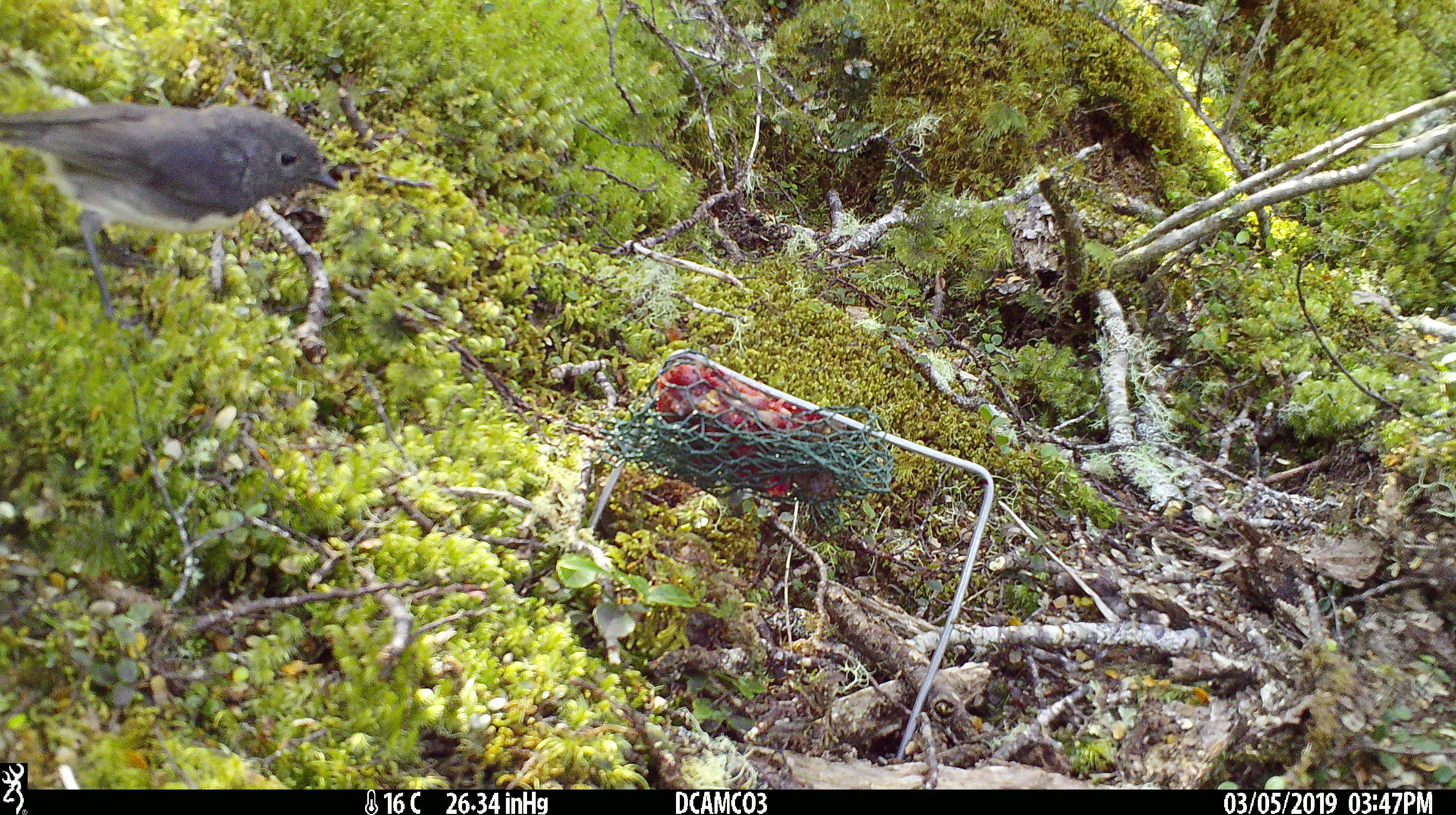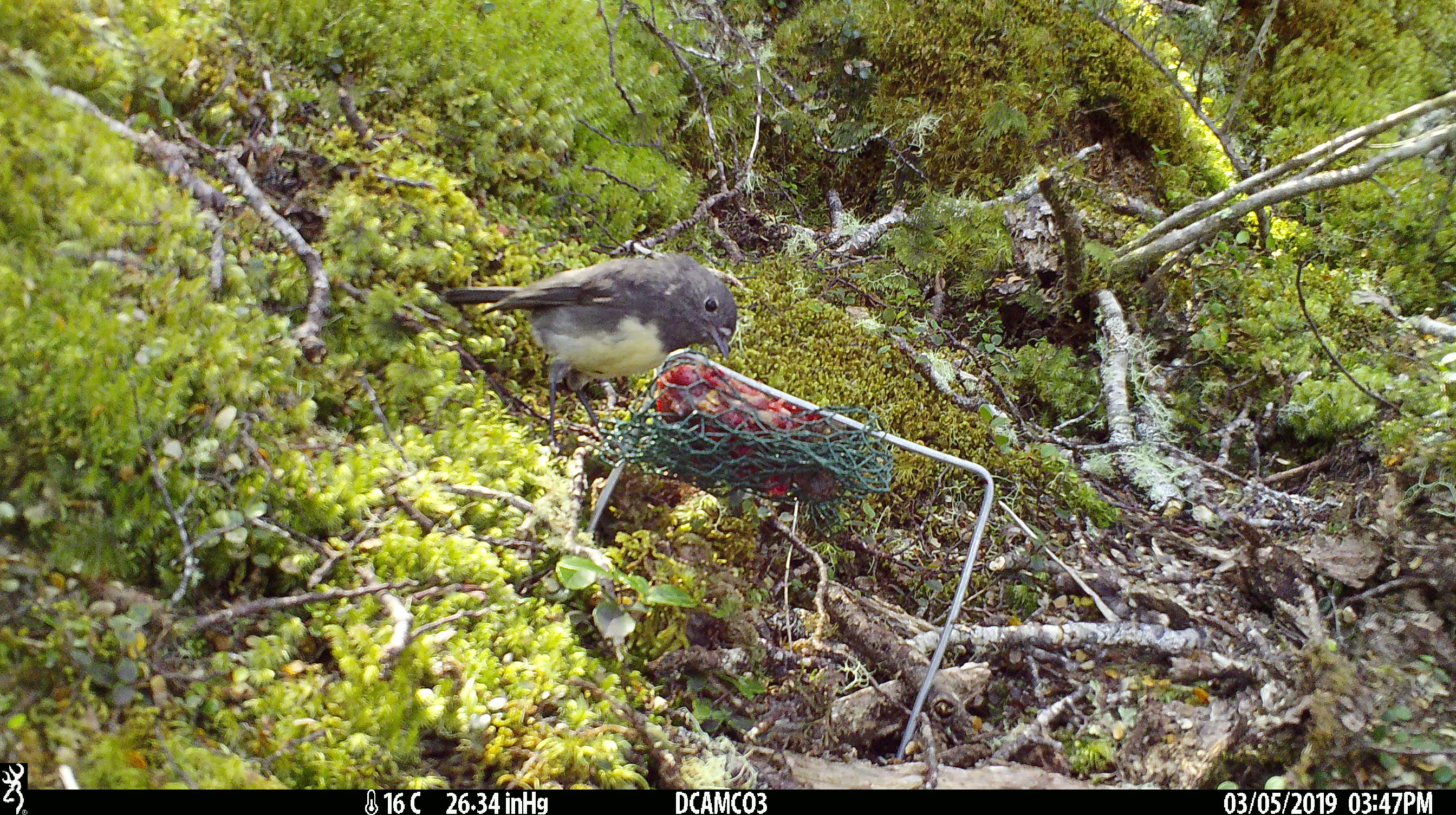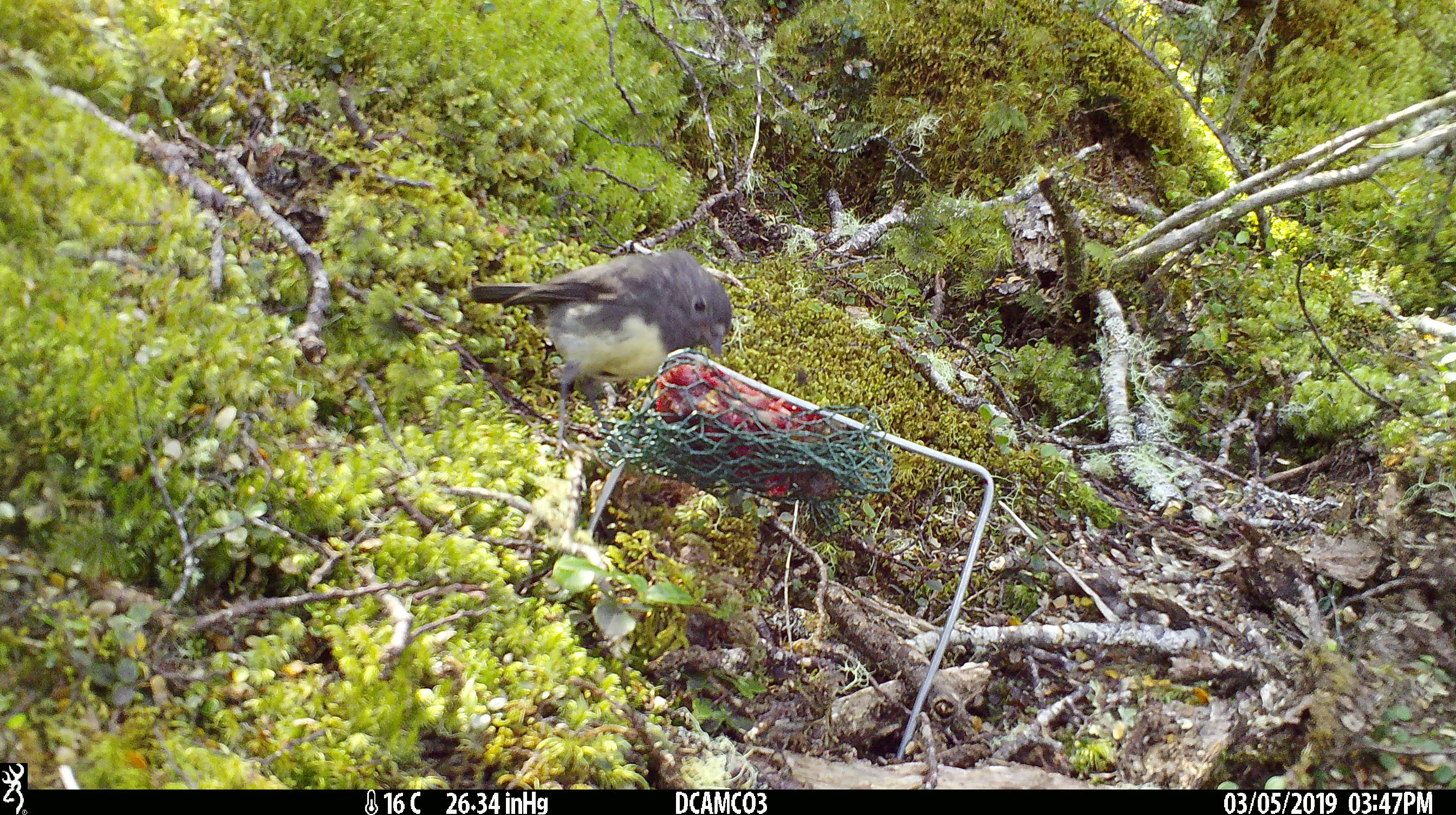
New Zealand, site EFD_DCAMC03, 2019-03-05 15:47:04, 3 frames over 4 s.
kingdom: Animalia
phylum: Chordata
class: Aves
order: Passeriformes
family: Petroicidae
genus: Petroica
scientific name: Petroica australis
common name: new zealand robin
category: robin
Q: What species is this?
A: Robin (new zealand robin) (Petroica australis).